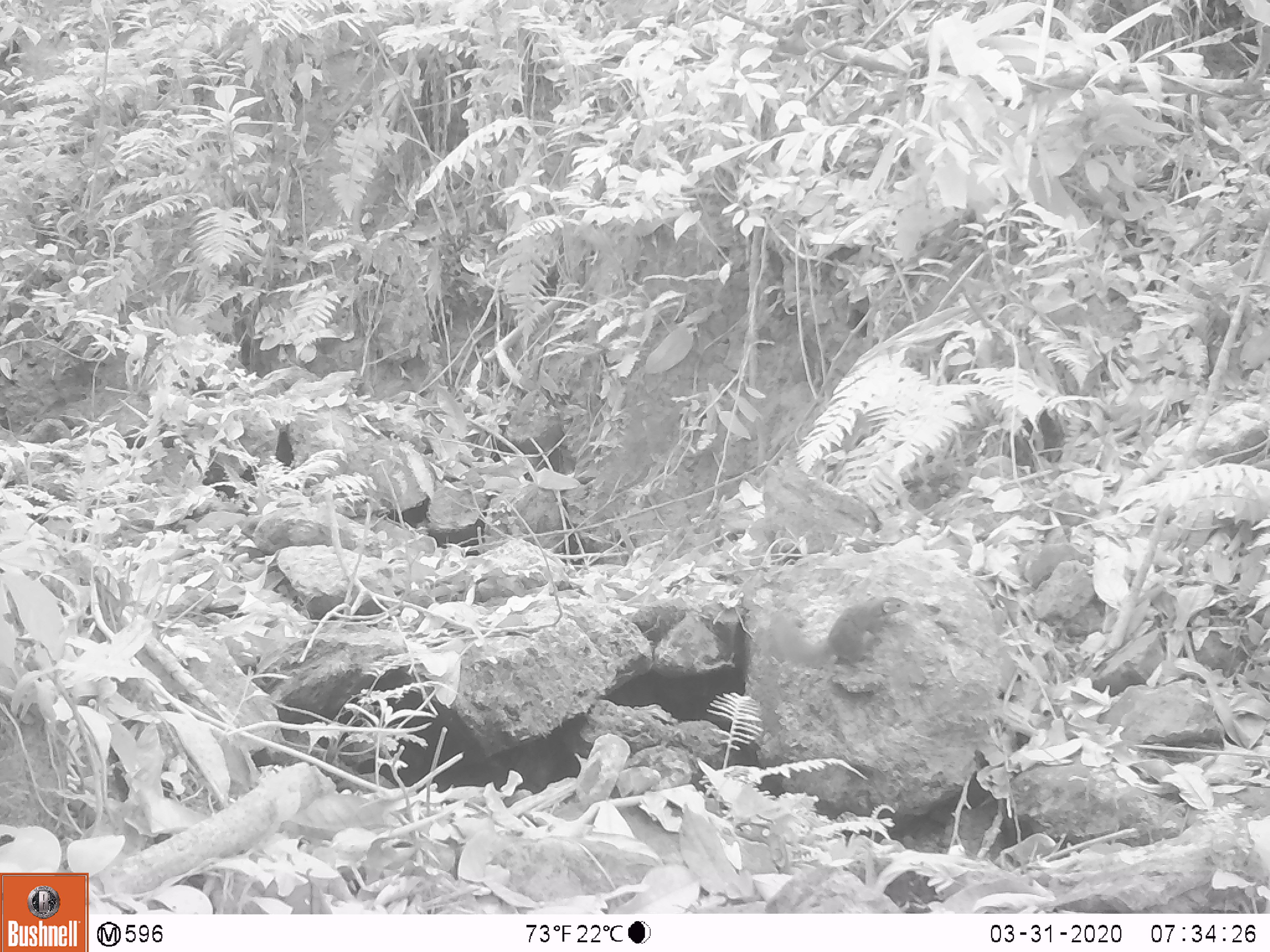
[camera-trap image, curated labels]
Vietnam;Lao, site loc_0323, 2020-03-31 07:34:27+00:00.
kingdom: Animalia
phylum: Chordata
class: Mammalia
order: Scandentia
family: Tupaiidae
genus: Tupaia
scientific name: Tupaia belangeri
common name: northern treeshrew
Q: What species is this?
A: Northern treeshrew (Tupaia belangeri).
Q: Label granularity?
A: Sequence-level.